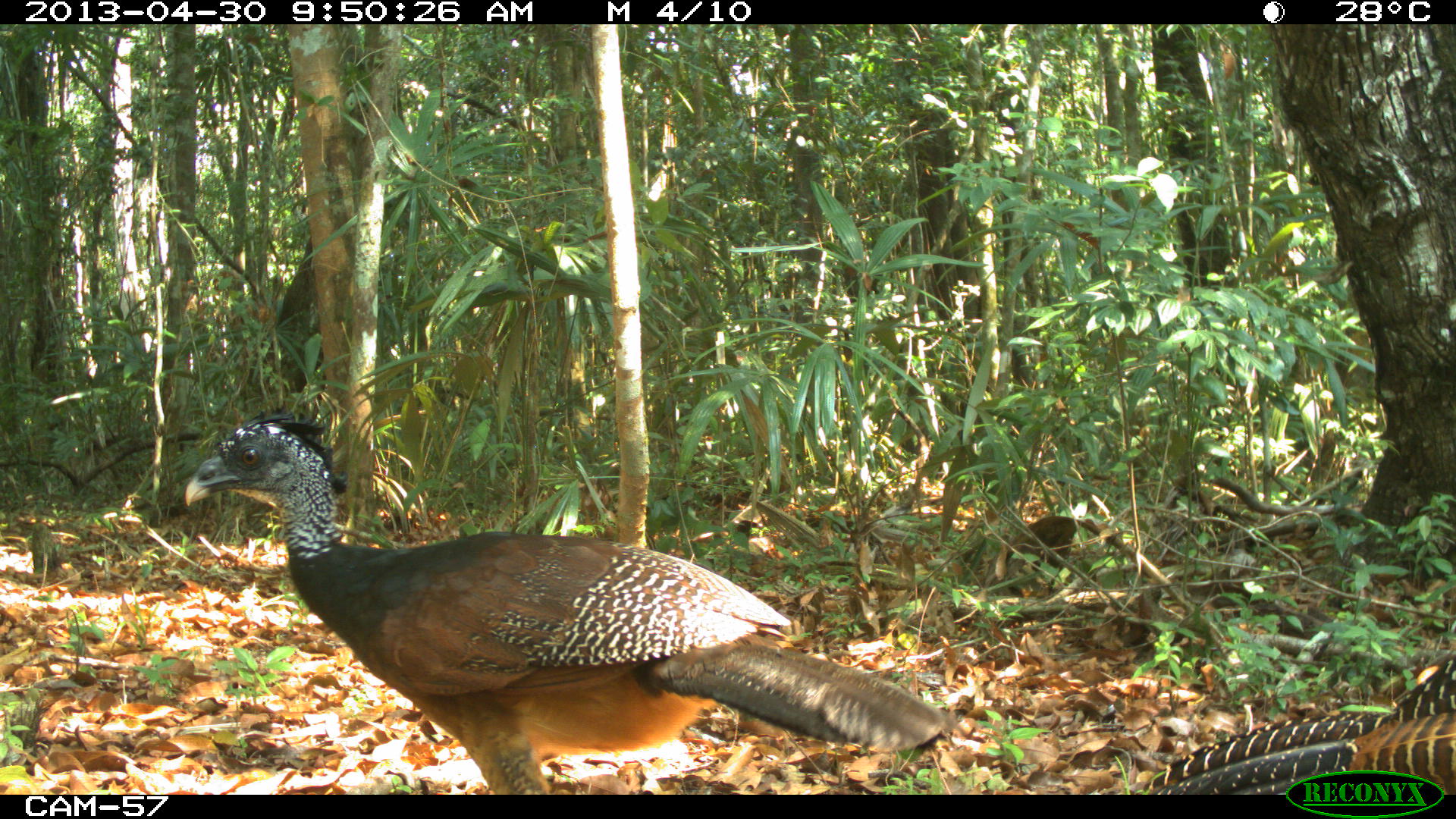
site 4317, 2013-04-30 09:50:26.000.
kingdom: Animalia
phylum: Chordata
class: Aves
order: Galliformes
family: Cracidae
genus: Crax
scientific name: Crax rubra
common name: great curassow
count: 2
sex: female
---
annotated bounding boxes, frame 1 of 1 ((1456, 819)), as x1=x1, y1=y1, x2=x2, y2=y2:
crax rubra: x1=180, y1=405, x2=945, y2=795; x1=1141, y1=646, x2=1453, y2=795